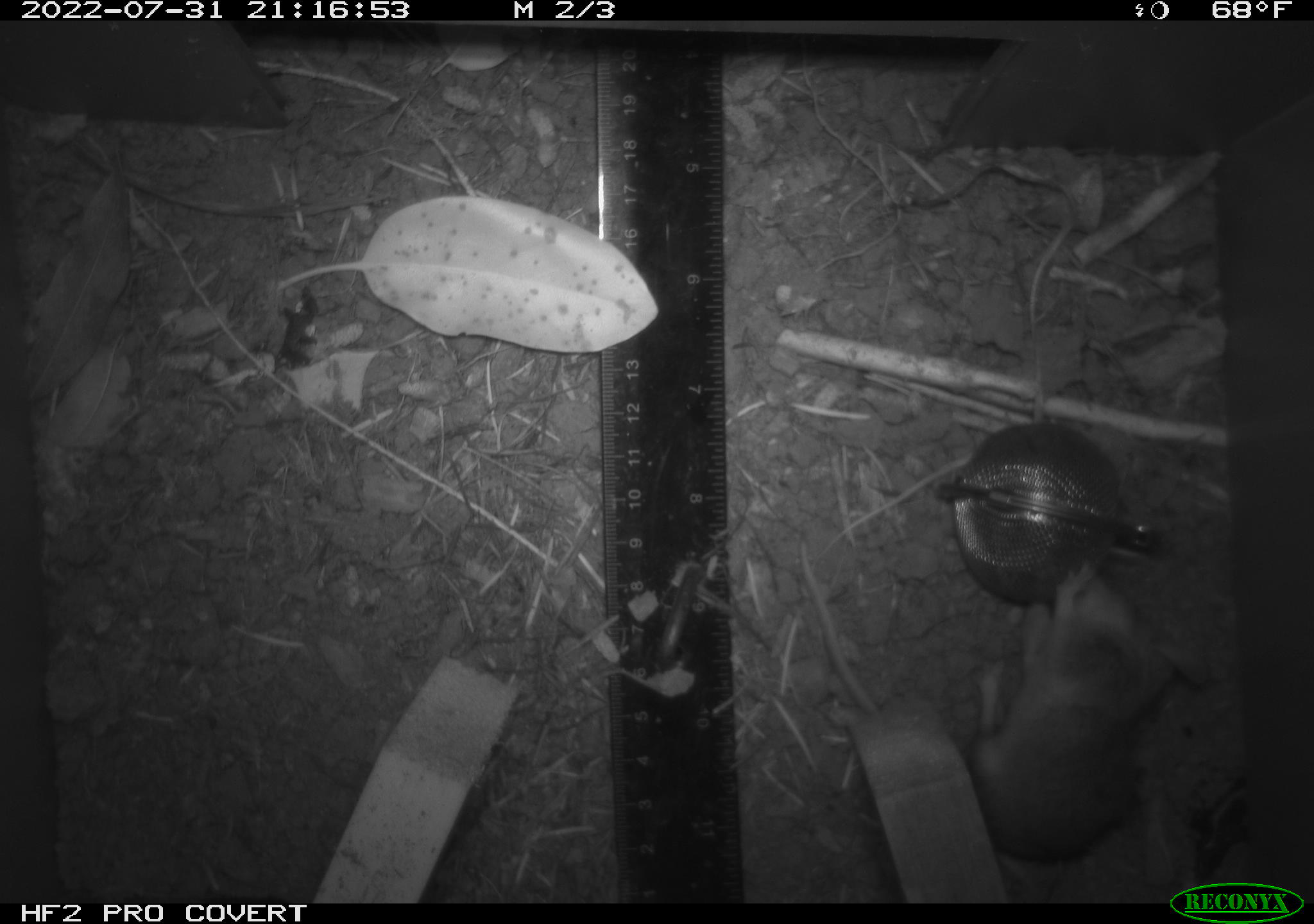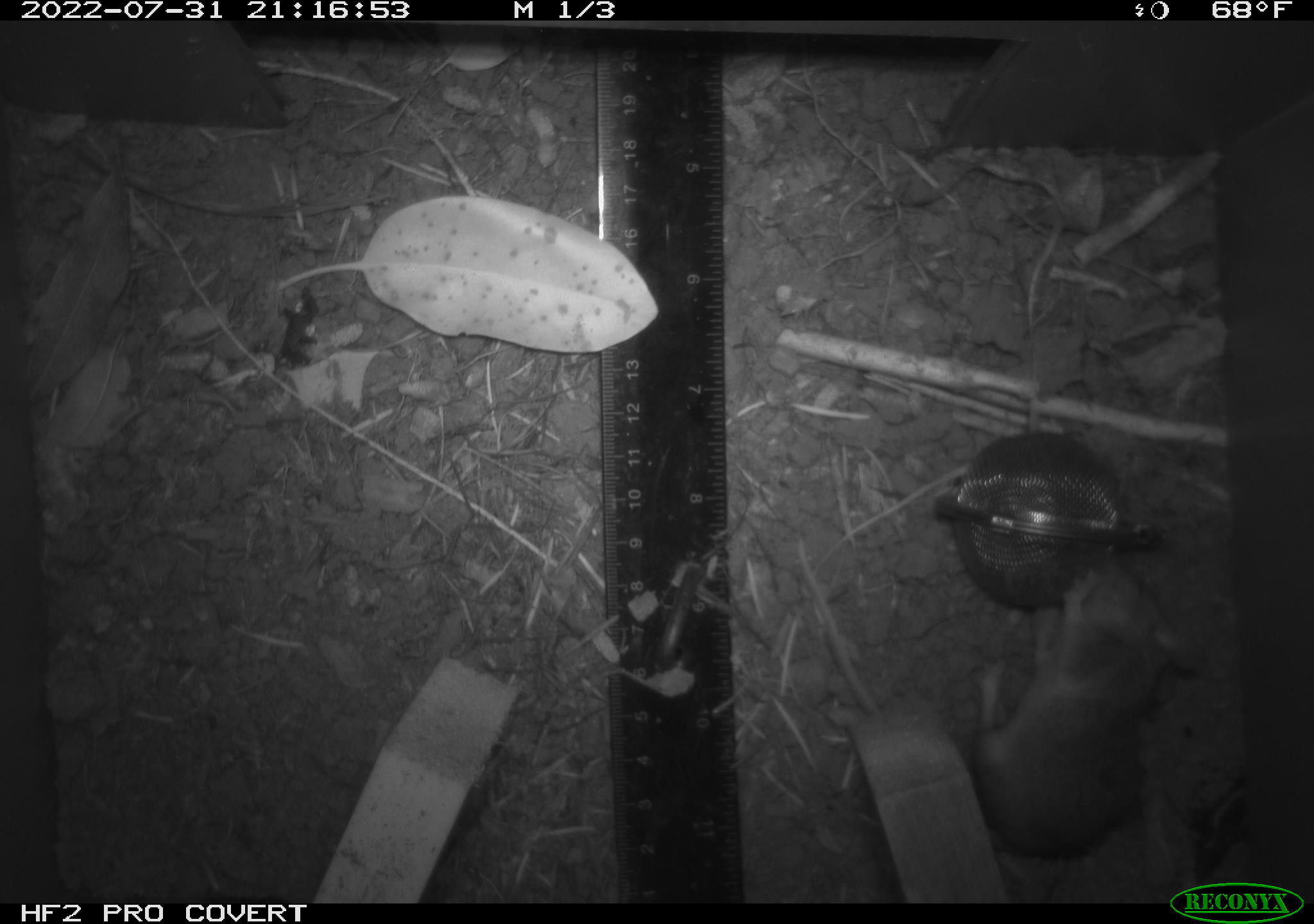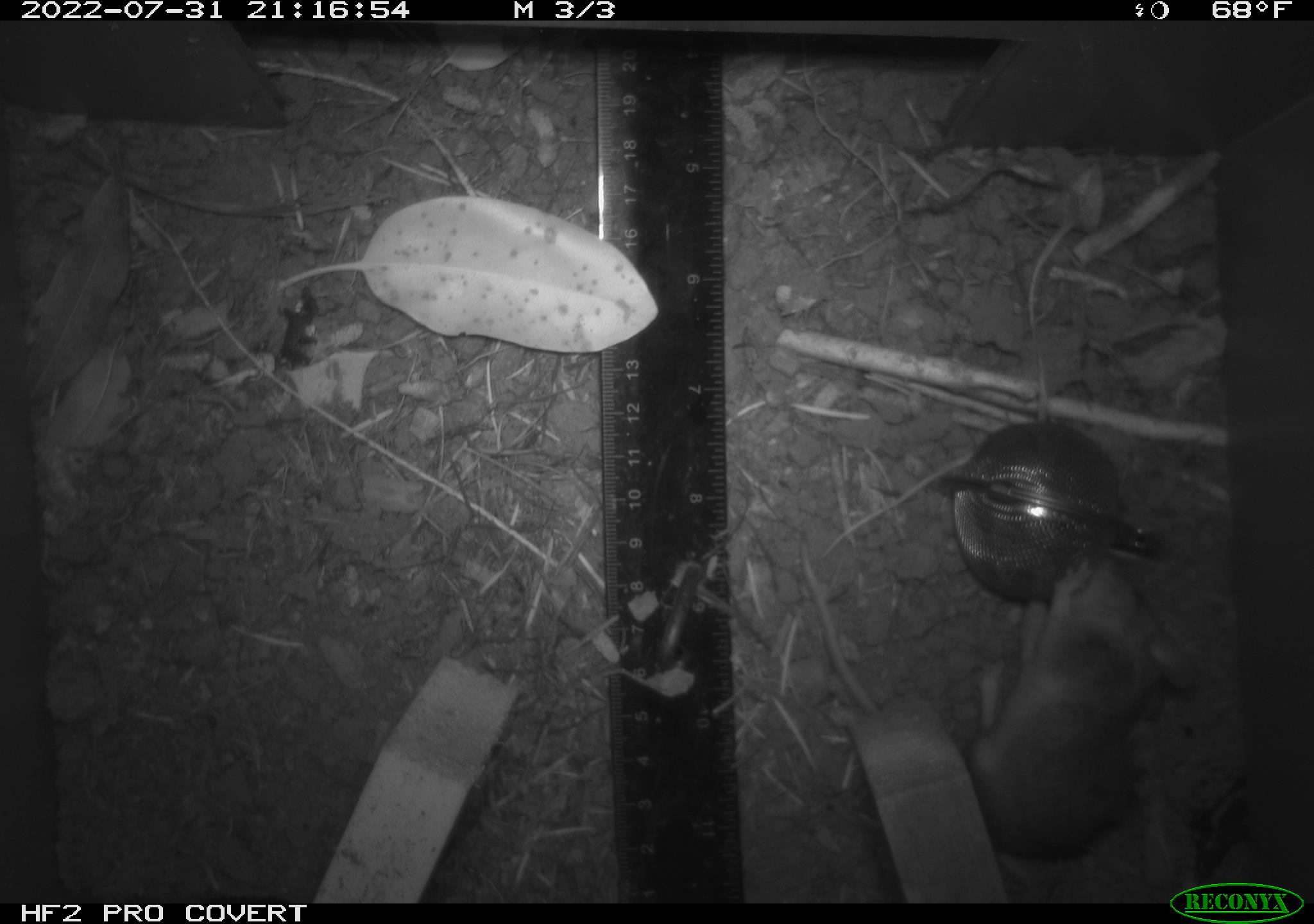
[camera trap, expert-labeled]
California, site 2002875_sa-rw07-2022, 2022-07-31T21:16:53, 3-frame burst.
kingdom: Animalia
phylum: Chordata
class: Mammalia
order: Rodentia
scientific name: Rodentia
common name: mouse species